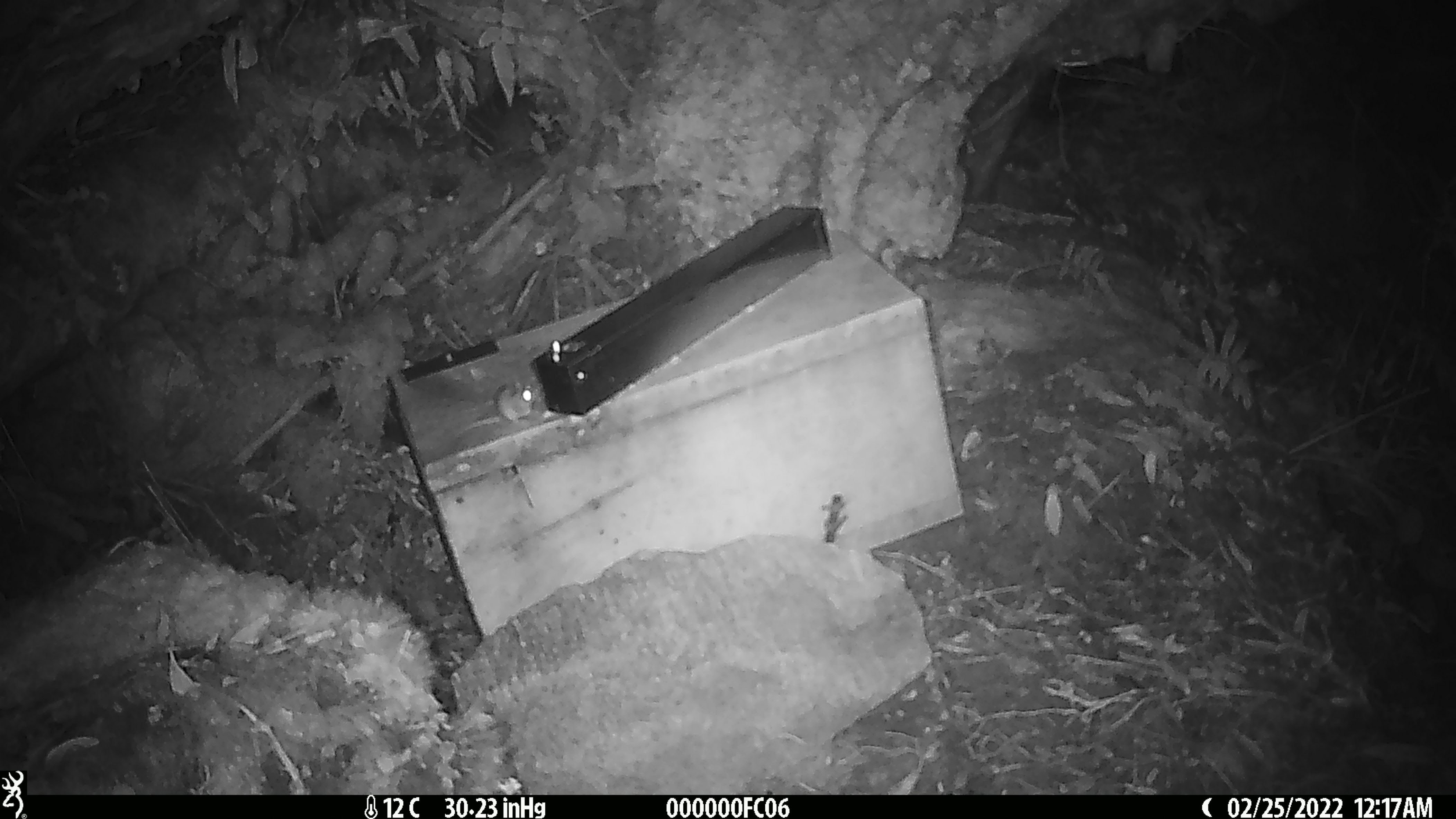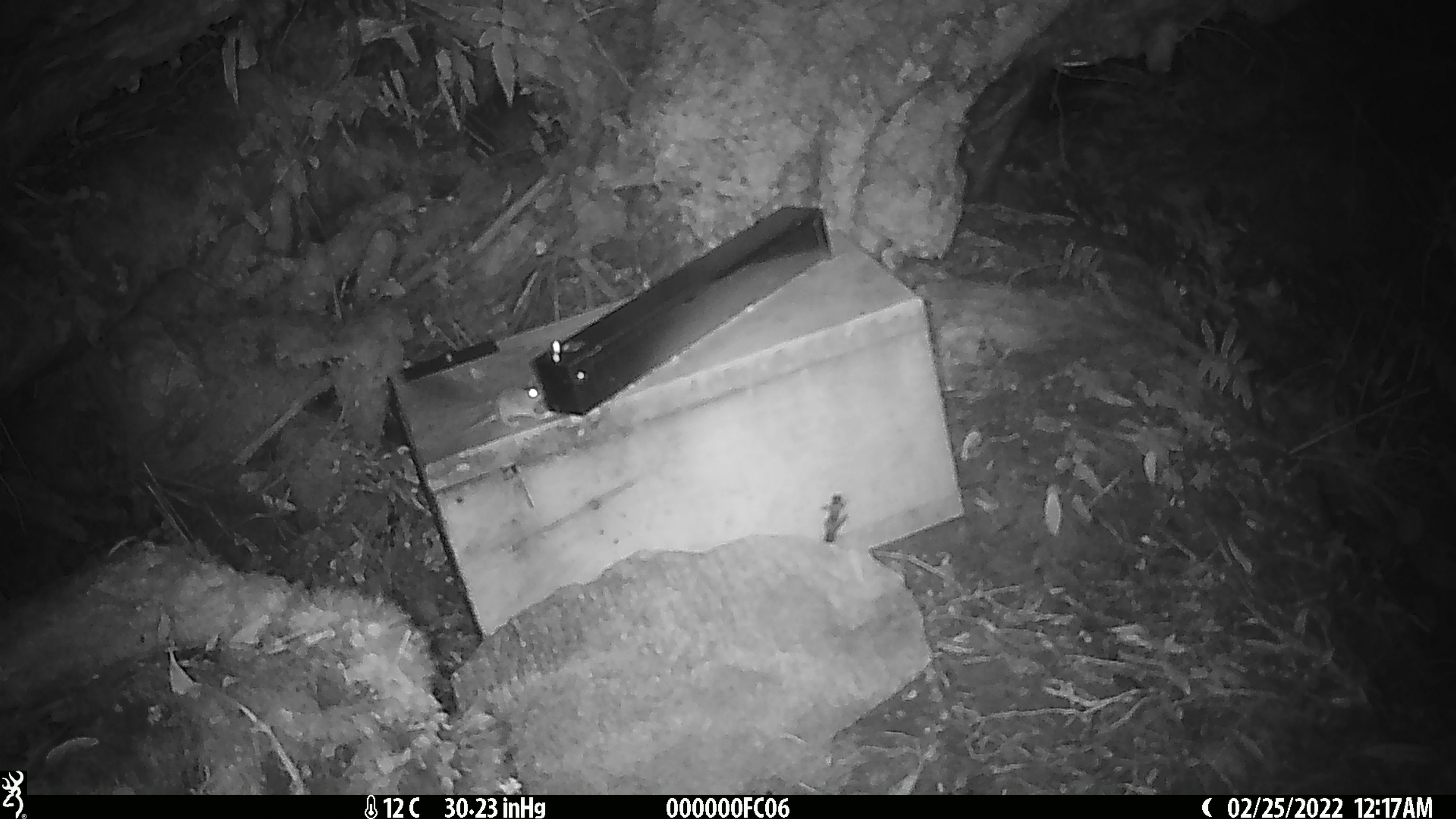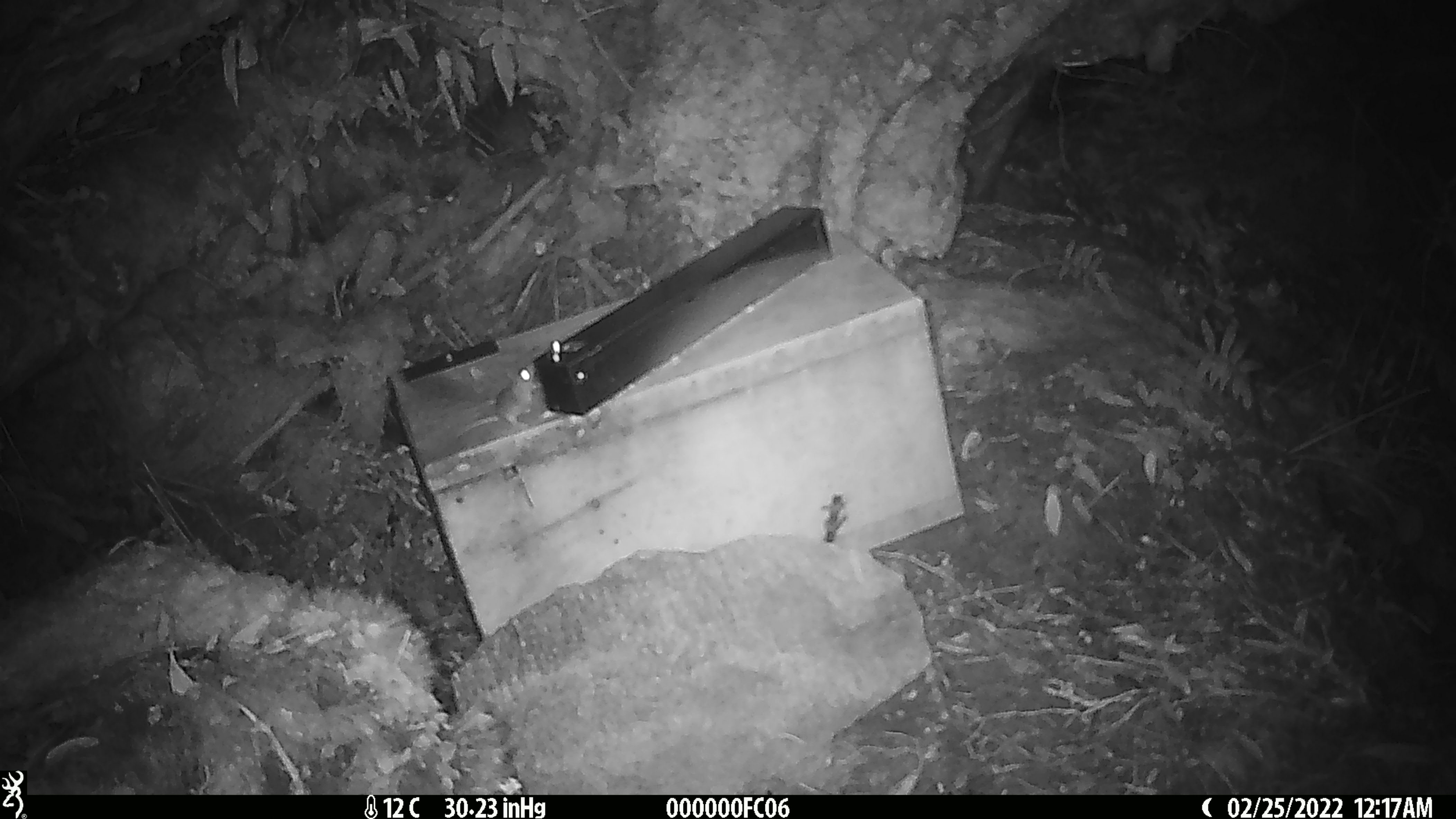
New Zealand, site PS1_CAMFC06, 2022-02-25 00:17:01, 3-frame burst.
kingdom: Animalia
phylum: Chordata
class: Mammalia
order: Rodentia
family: Muridae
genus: Mus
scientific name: Mus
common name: mouse